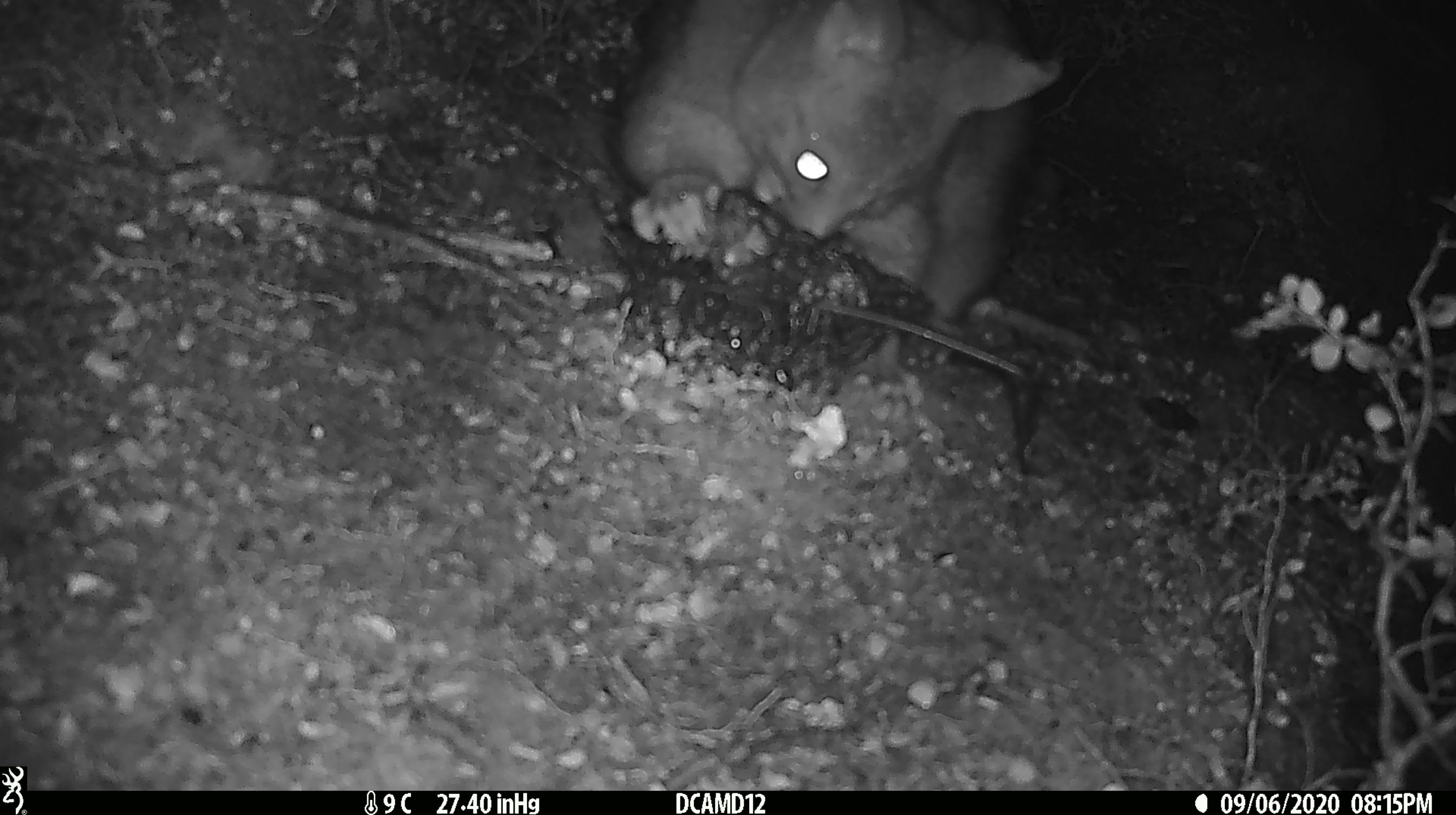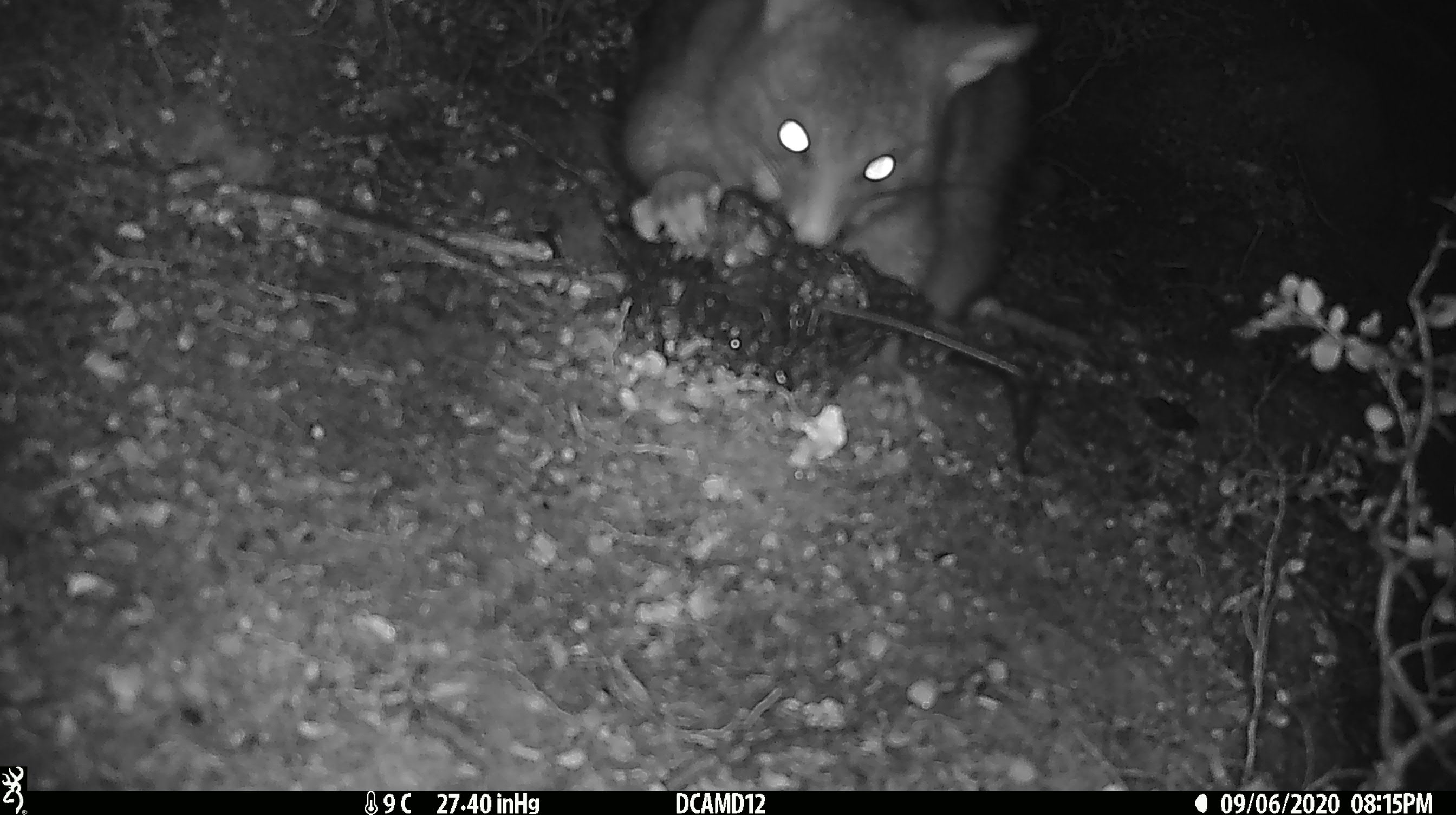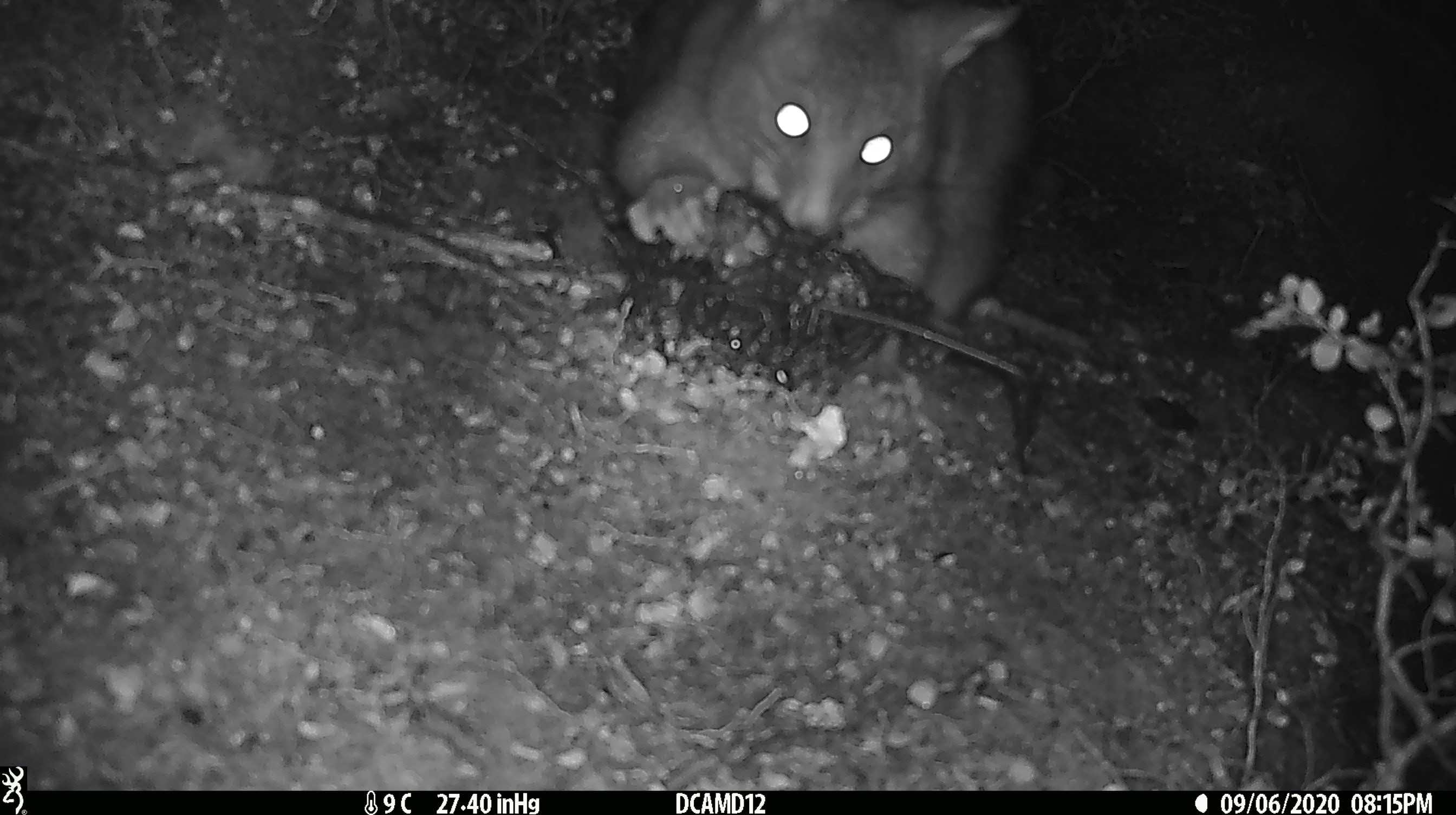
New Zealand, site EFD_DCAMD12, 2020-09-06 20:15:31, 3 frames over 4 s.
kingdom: Animalia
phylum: Chordata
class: Mammalia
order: Diprotodontia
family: Phalangeridae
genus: Trichosurus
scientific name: Trichosurus vulpecula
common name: common brushtail possum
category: possum